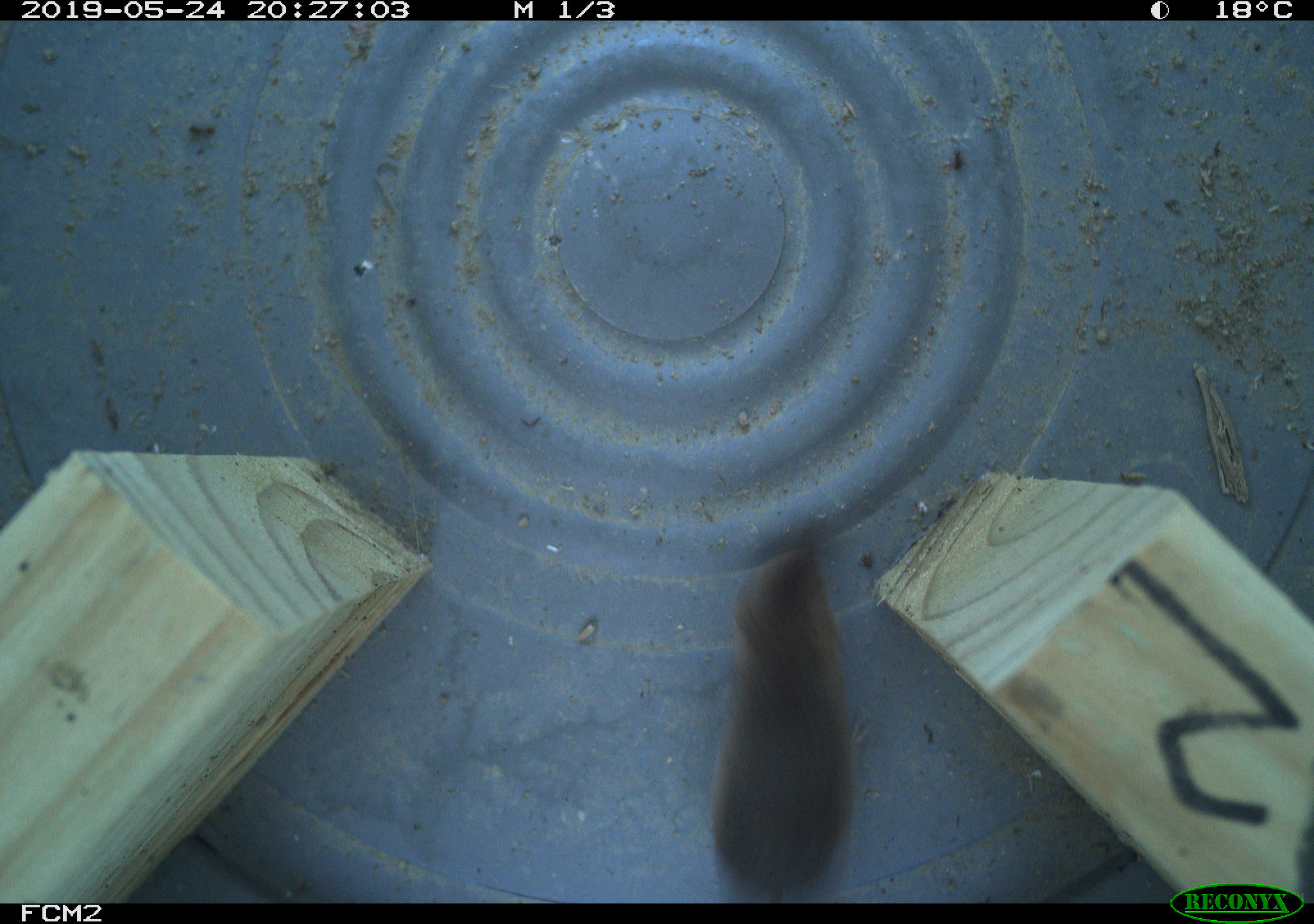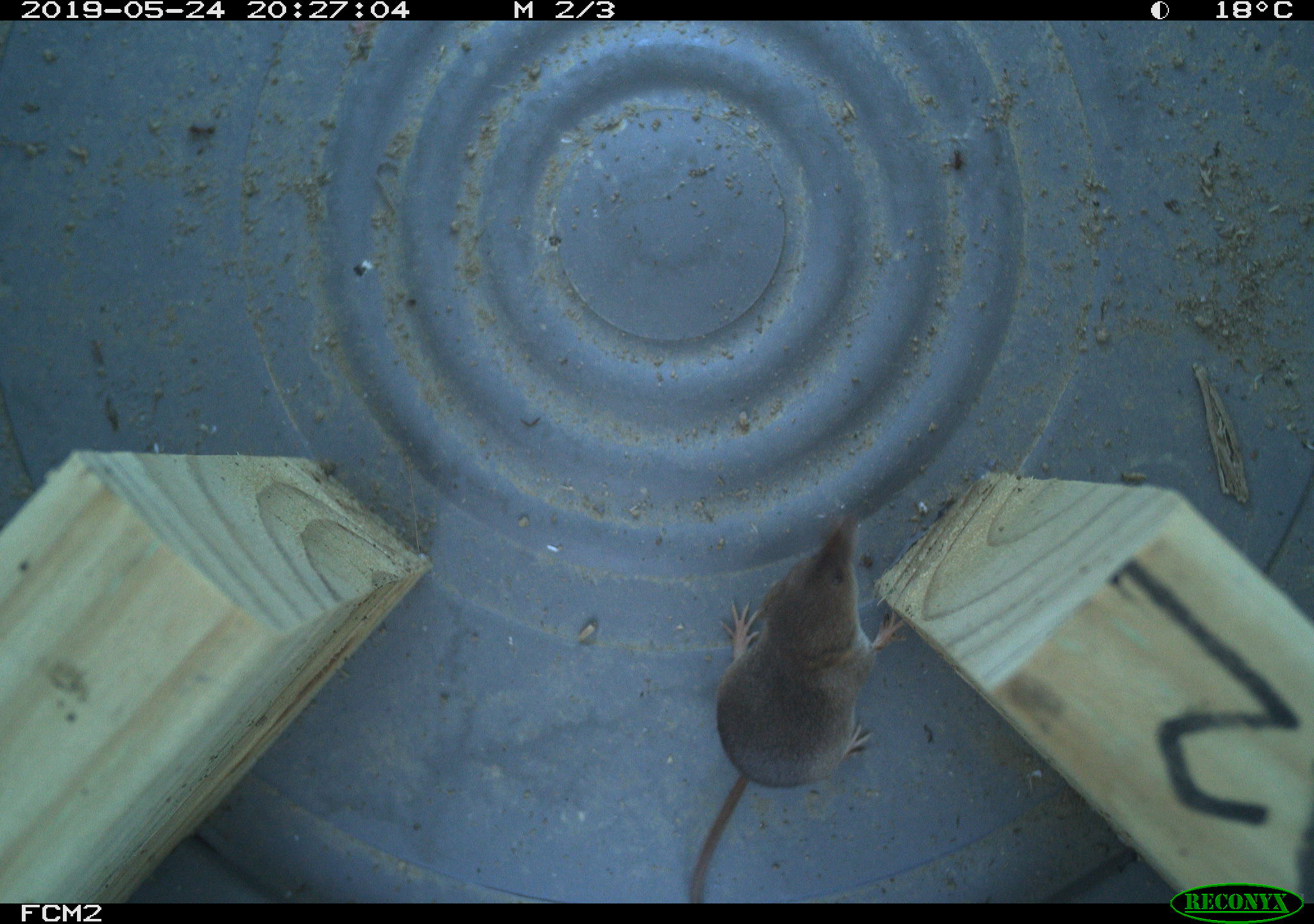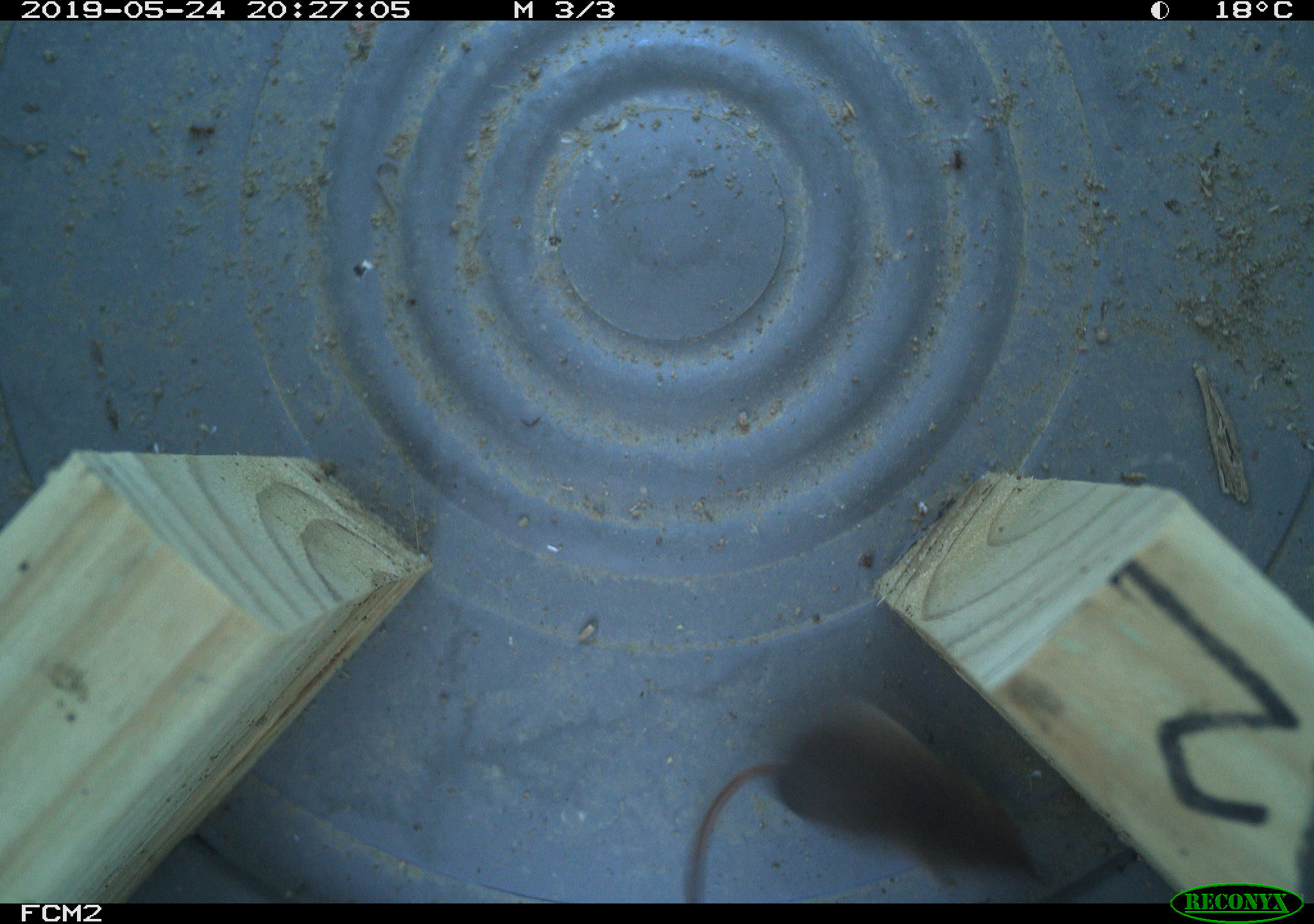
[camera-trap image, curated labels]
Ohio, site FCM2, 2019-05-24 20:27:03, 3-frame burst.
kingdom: Animalia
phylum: Chordata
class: Mammalia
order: Eulipotyphla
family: Soricidae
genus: Sorex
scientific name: Sorex cinereus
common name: masked shrew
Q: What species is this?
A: Masked shrew (Sorex cinereus).